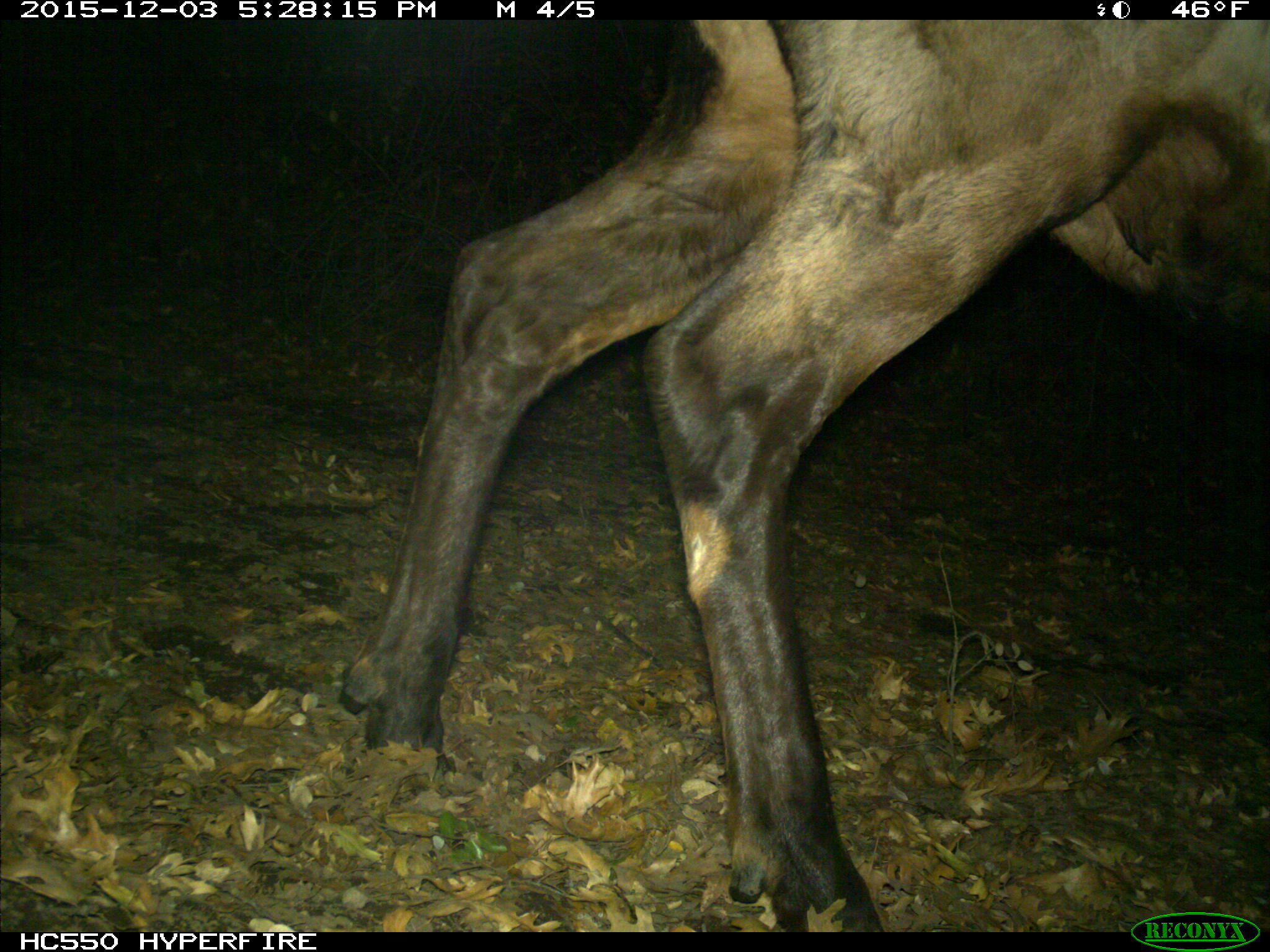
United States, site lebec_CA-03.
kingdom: Animalia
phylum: Chordata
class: Mammalia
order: Artiodactyla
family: Cervidae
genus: Cervus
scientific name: Cervus canadensis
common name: elk